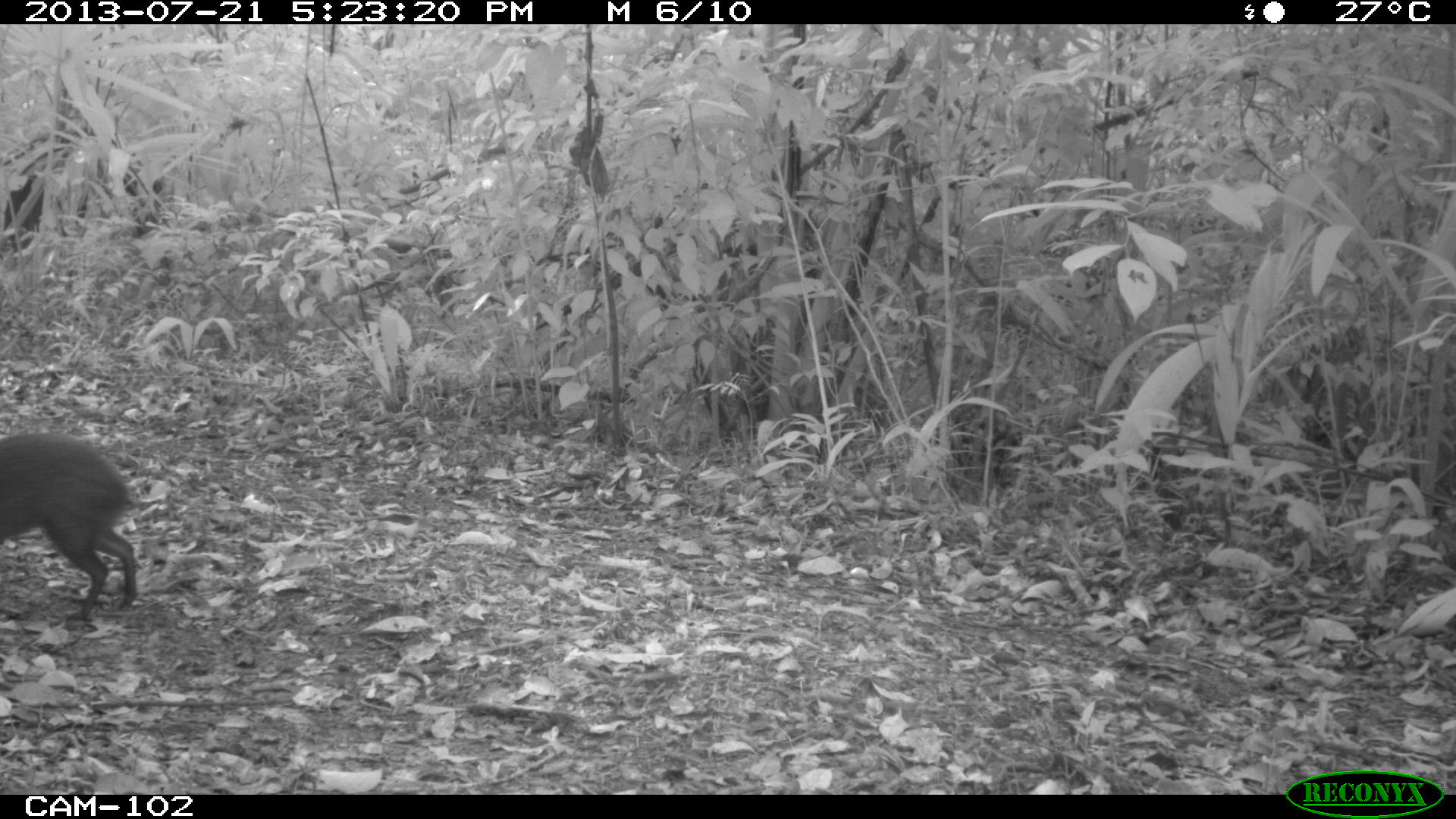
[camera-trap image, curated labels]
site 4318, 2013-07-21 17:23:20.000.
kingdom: Animalia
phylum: Chordata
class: Mammalia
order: Rodentia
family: Dasyproctidae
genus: Dasyprocta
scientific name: Dasyprocta punctata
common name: central american agouti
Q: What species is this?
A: Dasyprocta punctata (central american agouti).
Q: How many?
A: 1.